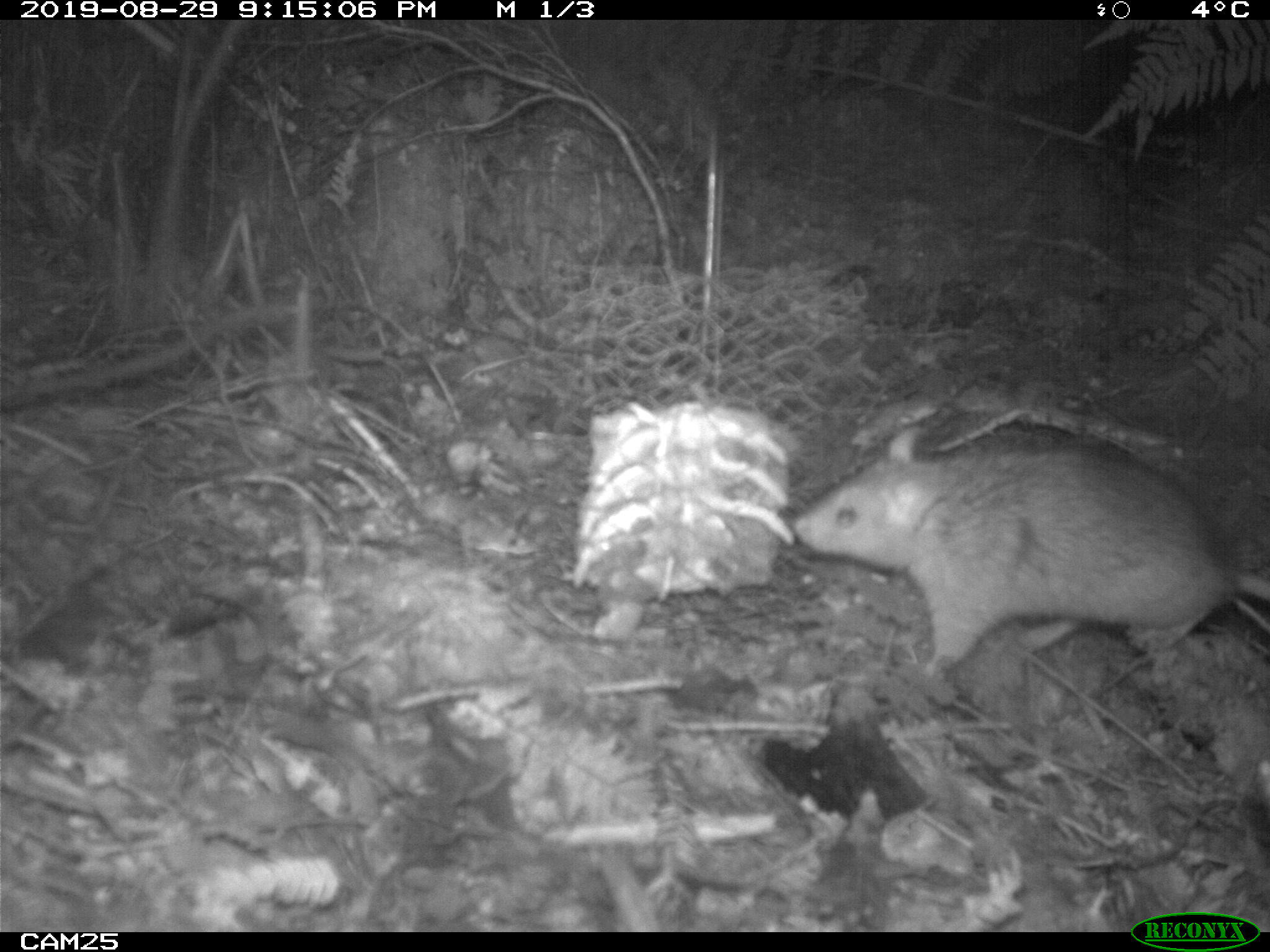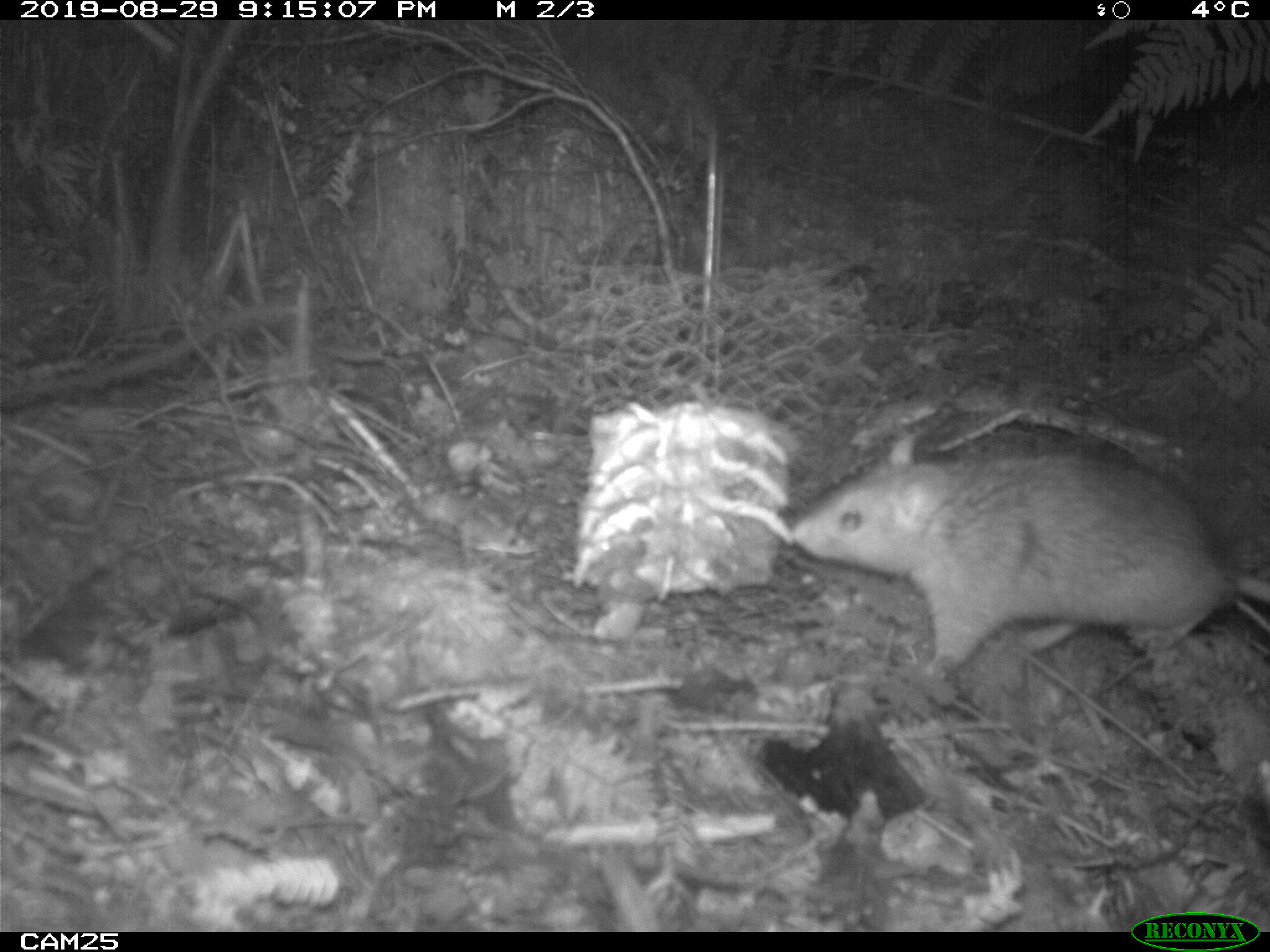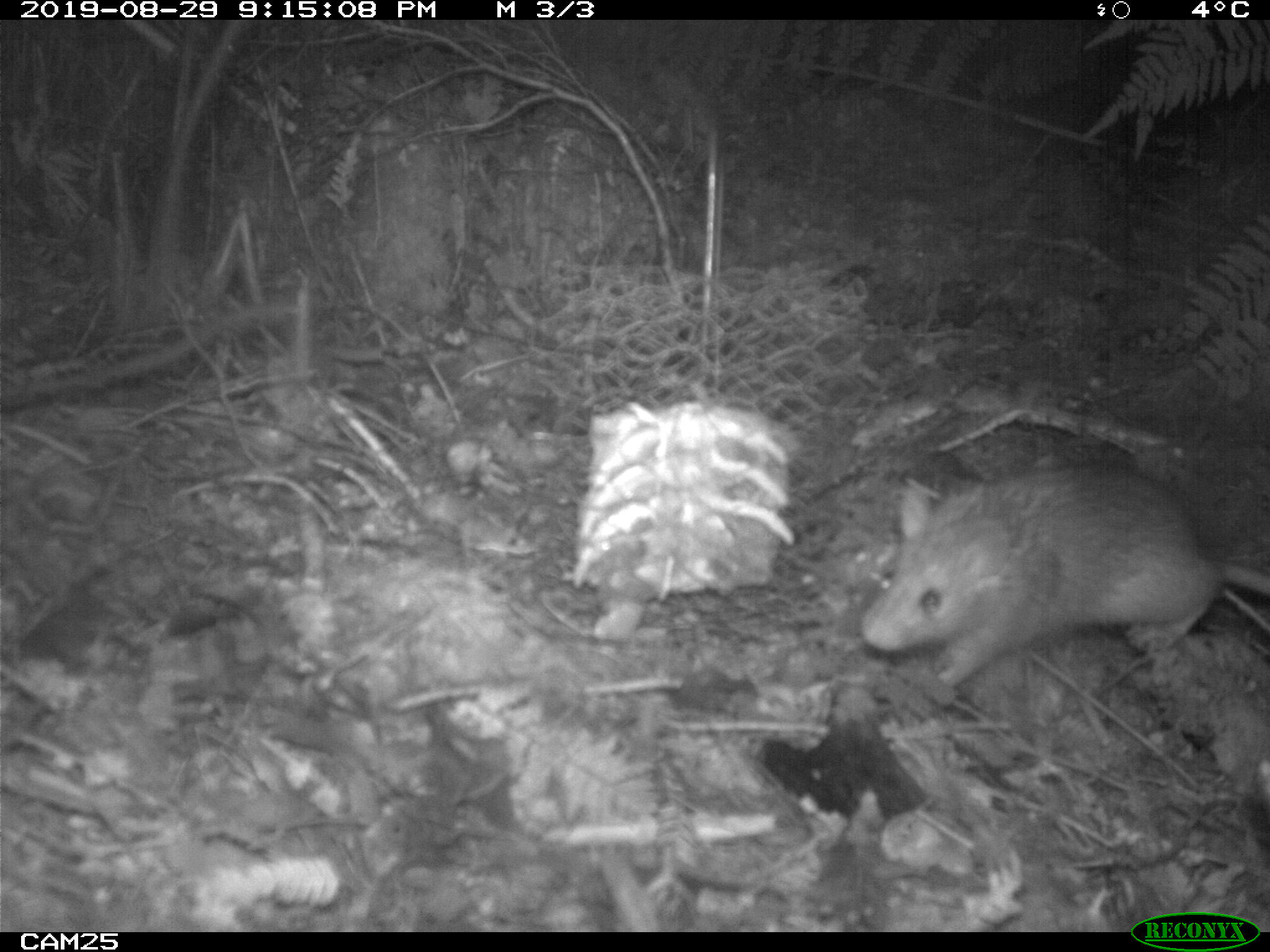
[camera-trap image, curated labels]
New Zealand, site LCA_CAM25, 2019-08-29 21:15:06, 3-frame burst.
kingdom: Animalia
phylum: Chordata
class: Mammalia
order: Rodentia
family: Muridae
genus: Rattus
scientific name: Rattus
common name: rat